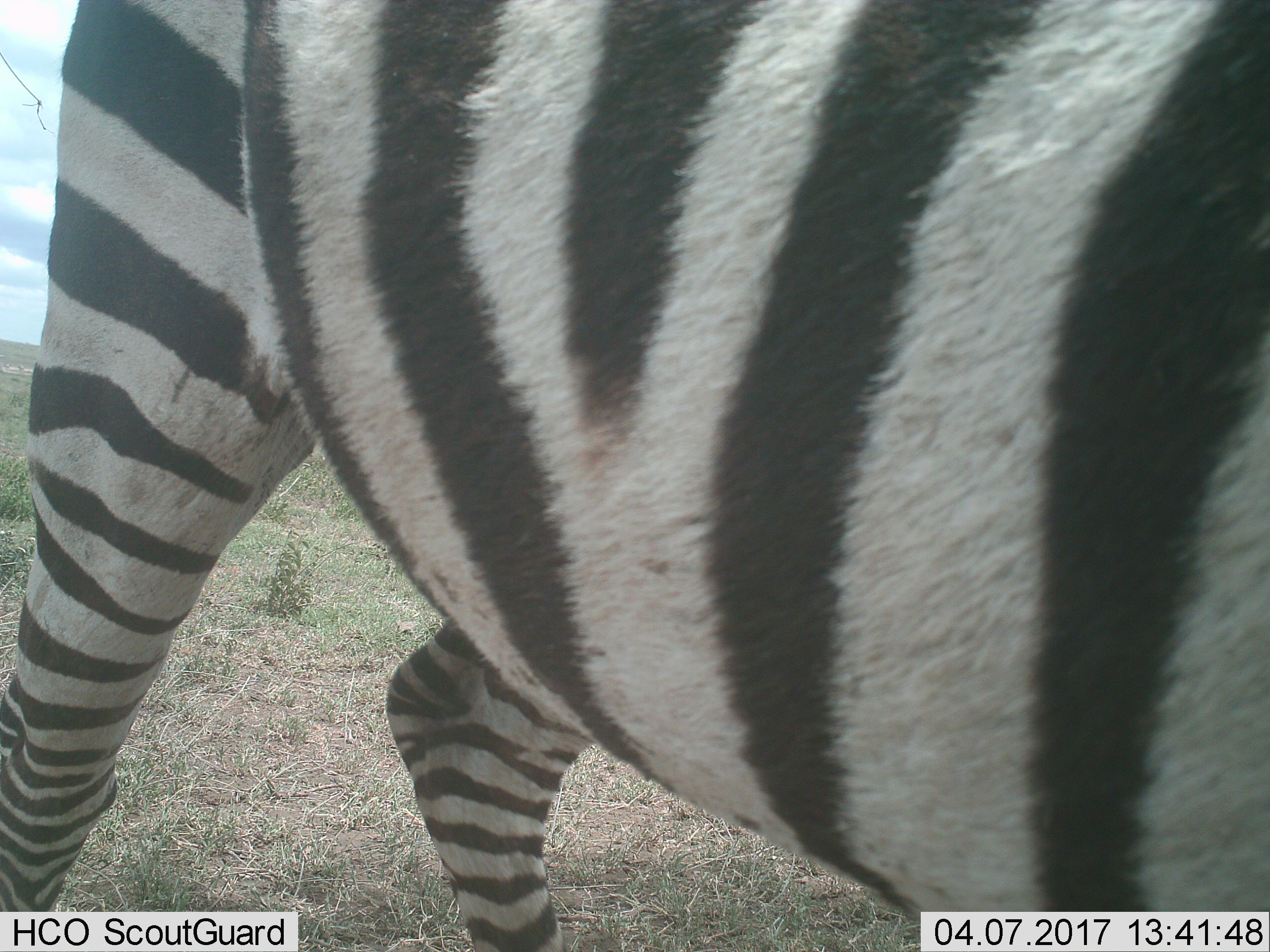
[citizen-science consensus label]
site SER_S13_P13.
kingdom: Animalia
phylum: Chordata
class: Mammalia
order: Perissodactyla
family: Equidae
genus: Equus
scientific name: Equus quagga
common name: plains zebra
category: zebraplains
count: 1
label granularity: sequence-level